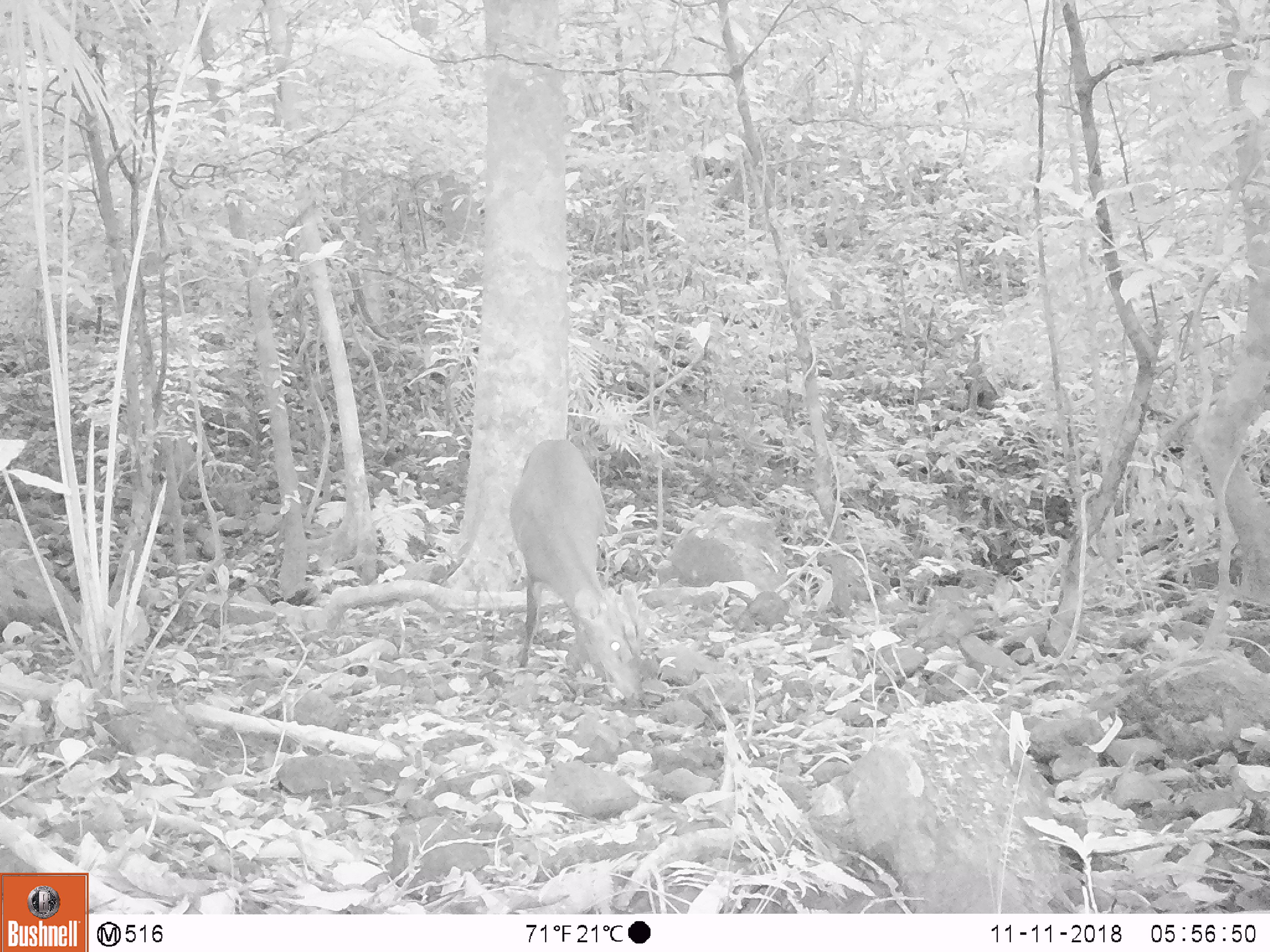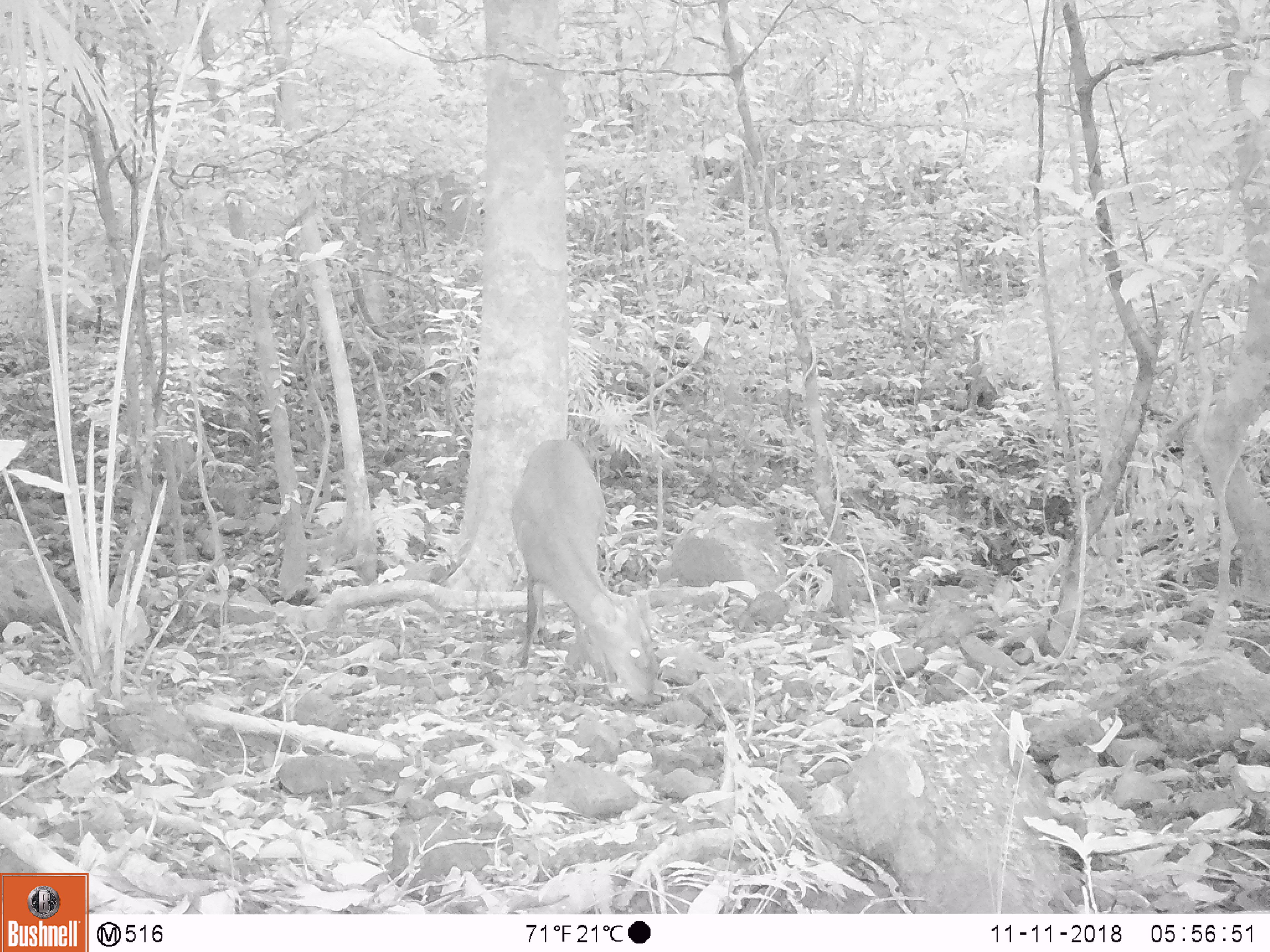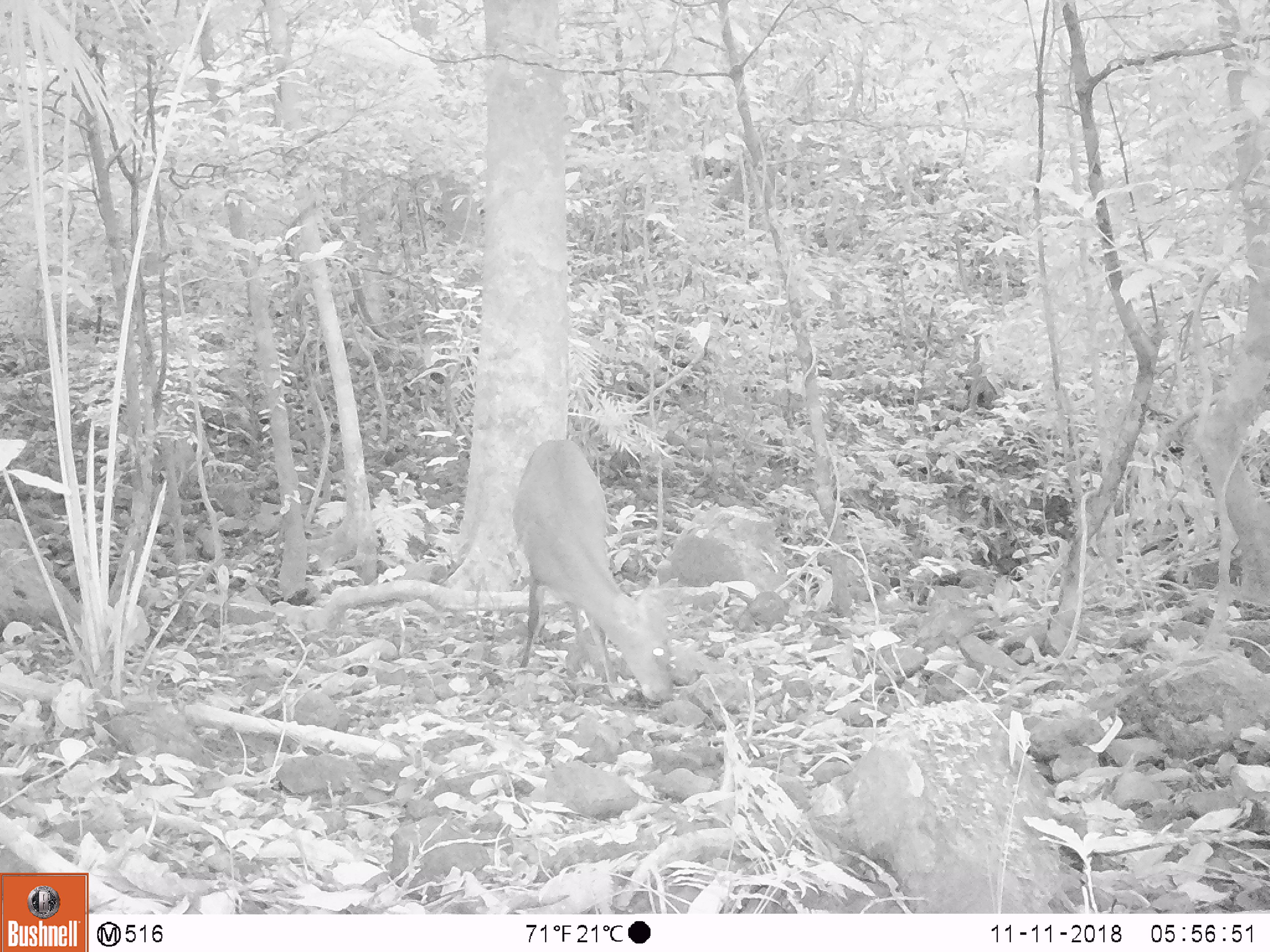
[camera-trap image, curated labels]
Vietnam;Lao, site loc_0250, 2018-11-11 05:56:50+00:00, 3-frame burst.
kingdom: Animalia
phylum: Chordata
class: Mammalia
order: Artiodactyla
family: Cervidae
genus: Muntiacus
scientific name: Muntiacus vuquangensis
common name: large-antlered muntjac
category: large antlered muntjac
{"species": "large antlered muntjac (large-antlered muntjac) (Muntiacus vuquangensis)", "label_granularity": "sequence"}